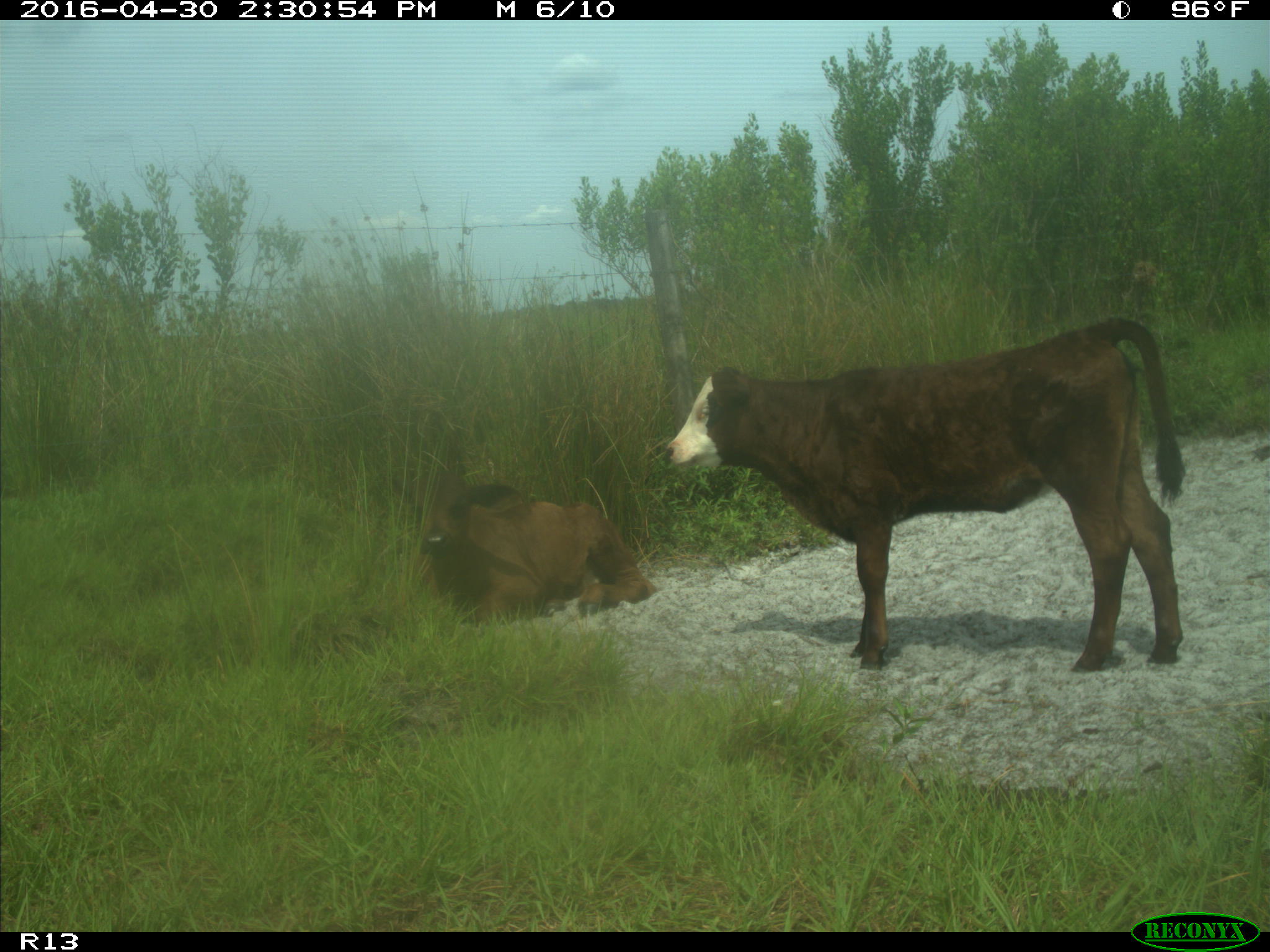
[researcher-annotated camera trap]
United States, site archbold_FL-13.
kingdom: Animalia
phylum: Chordata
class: Mammalia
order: Artiodactyla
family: Bovidae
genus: Bos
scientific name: Bos taurus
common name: domestic cow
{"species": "Bos taurus (domestic cow)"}